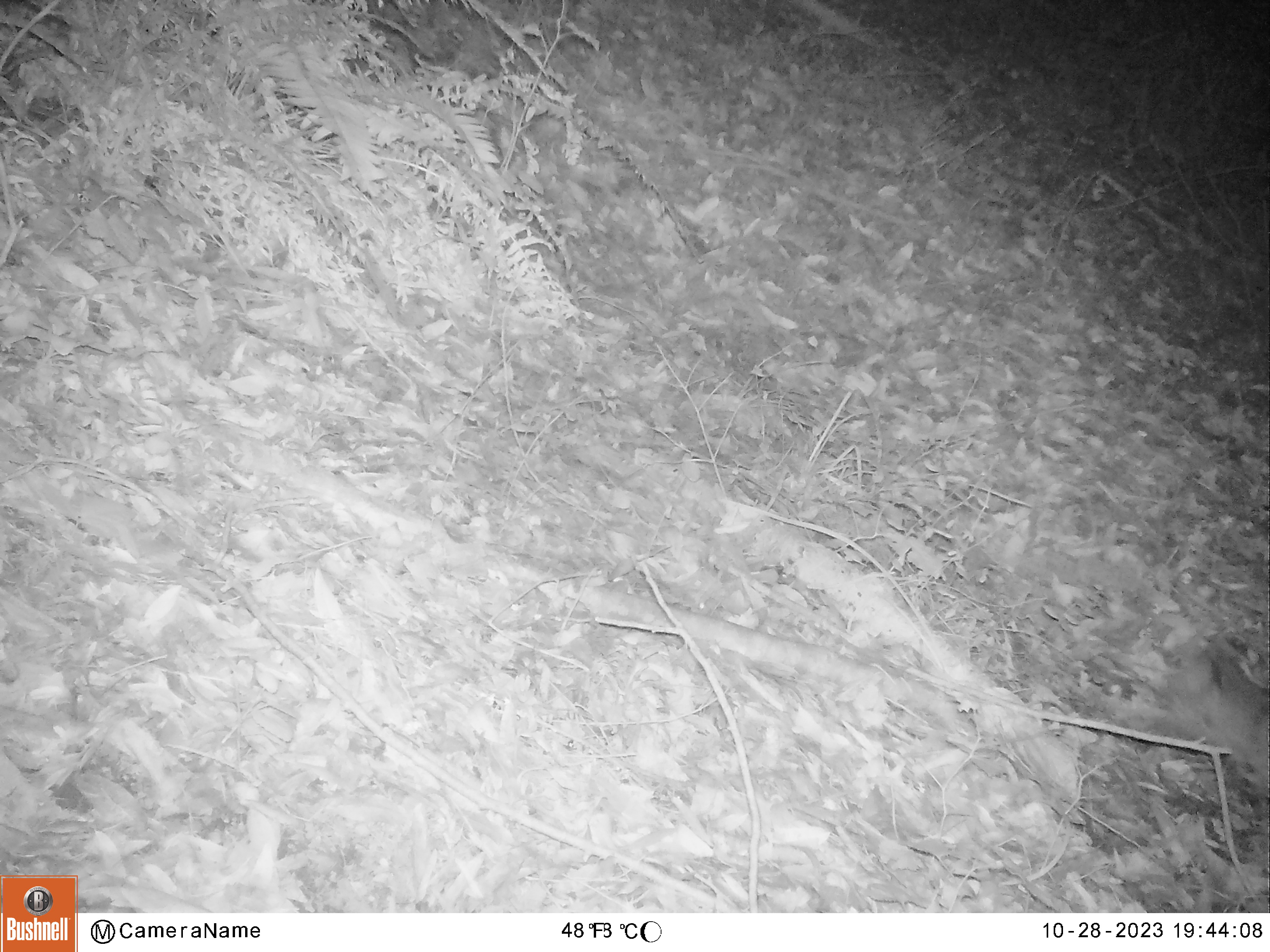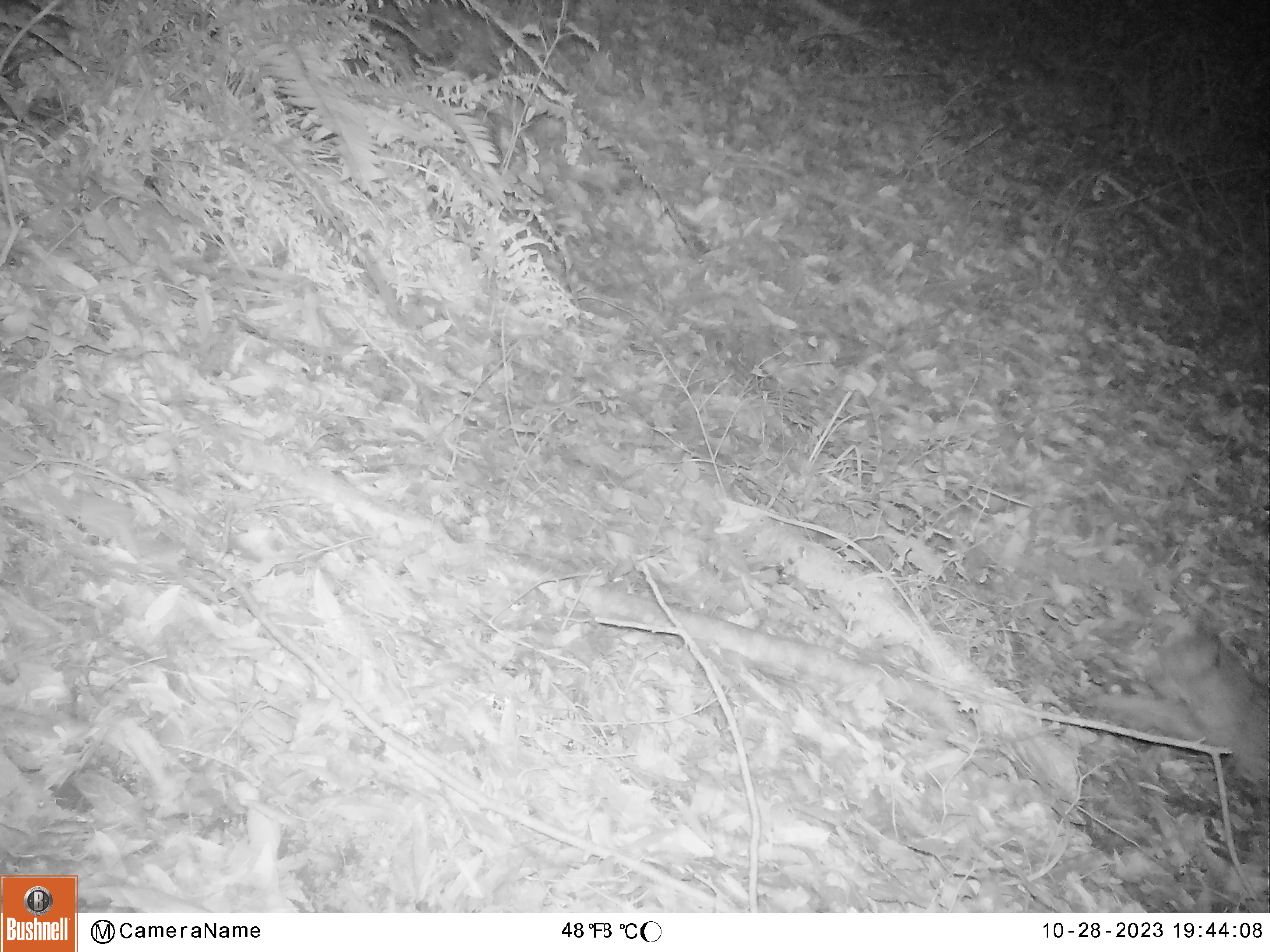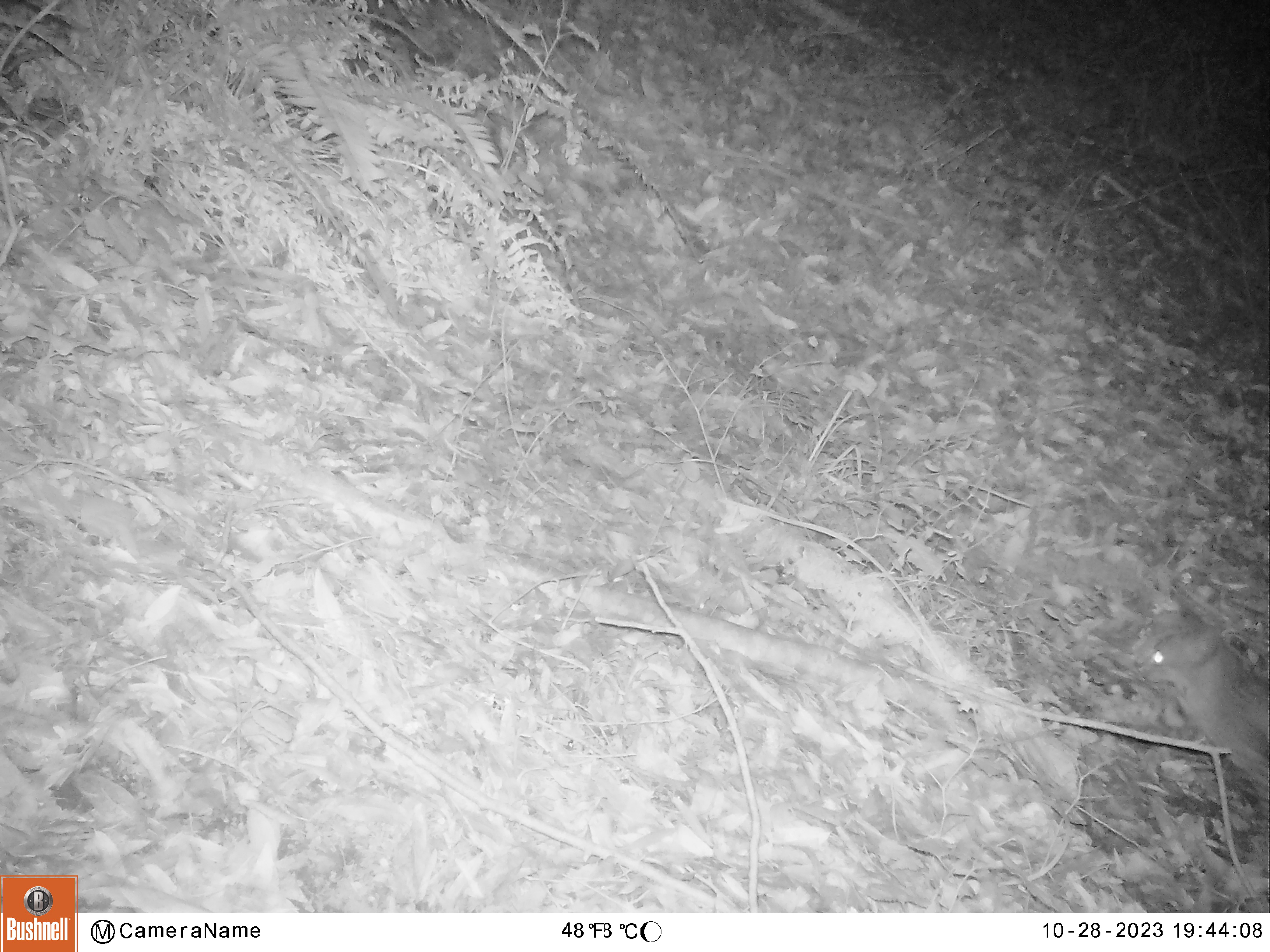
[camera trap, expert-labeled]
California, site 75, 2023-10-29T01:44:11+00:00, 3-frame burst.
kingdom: Animalia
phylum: Chordata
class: Mammalia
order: Carnivora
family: Felidae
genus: Lynx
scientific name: Lynx rufus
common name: bobcat